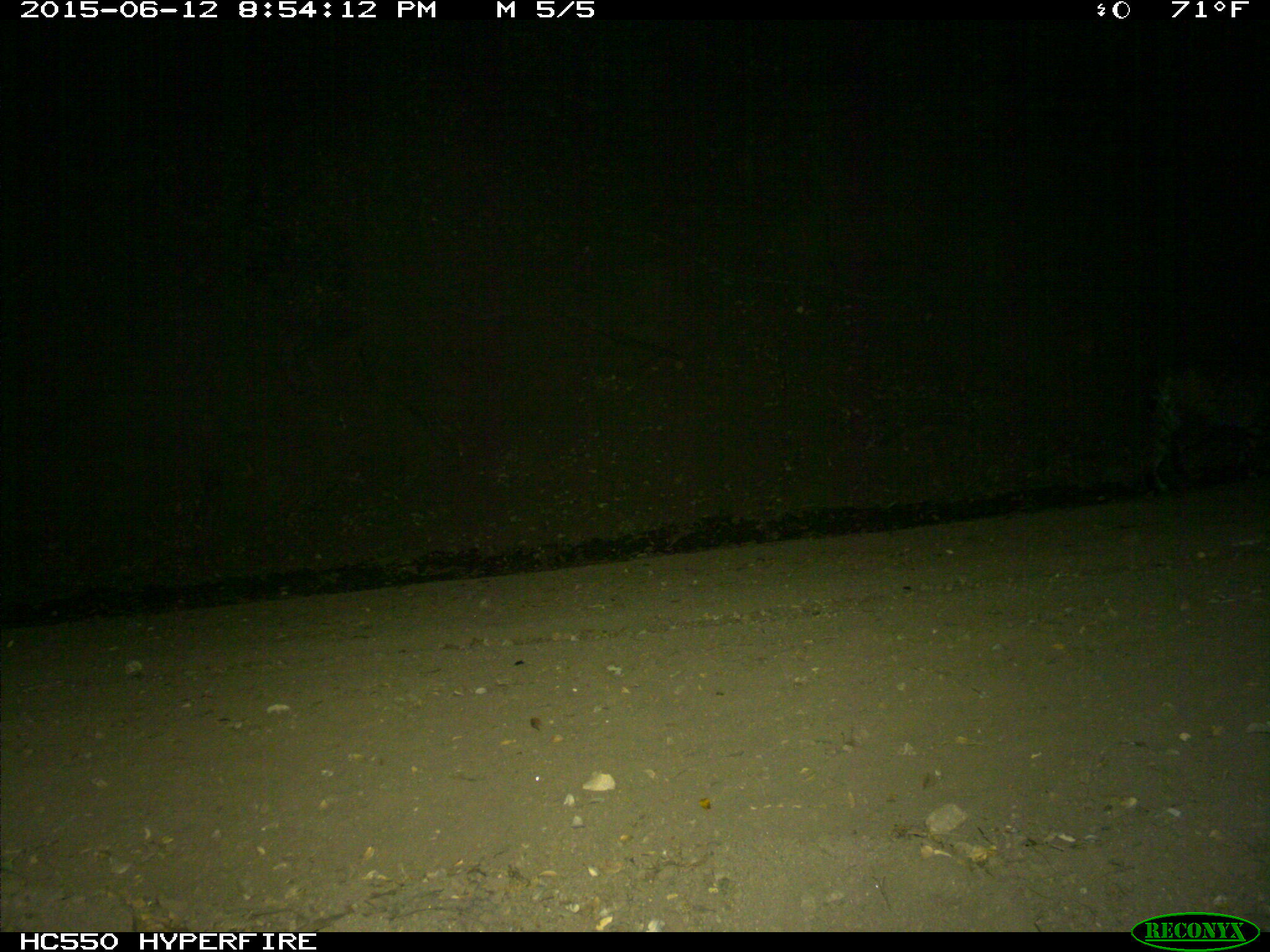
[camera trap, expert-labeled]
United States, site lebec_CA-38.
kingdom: Animalia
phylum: Chordata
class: Mammalia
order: Carnivora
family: Felidae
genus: Lynx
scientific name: Lynx rufus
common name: bobcat